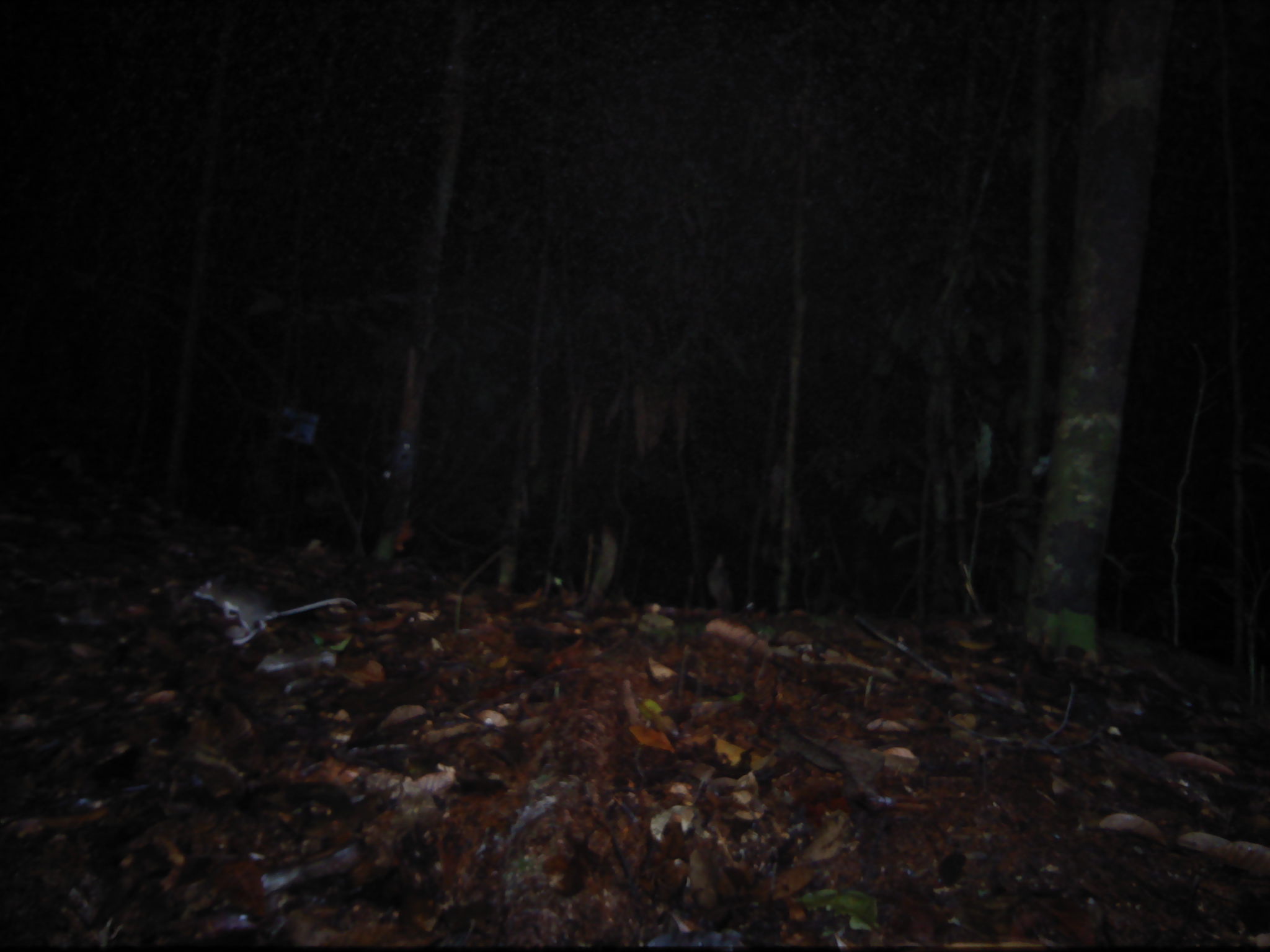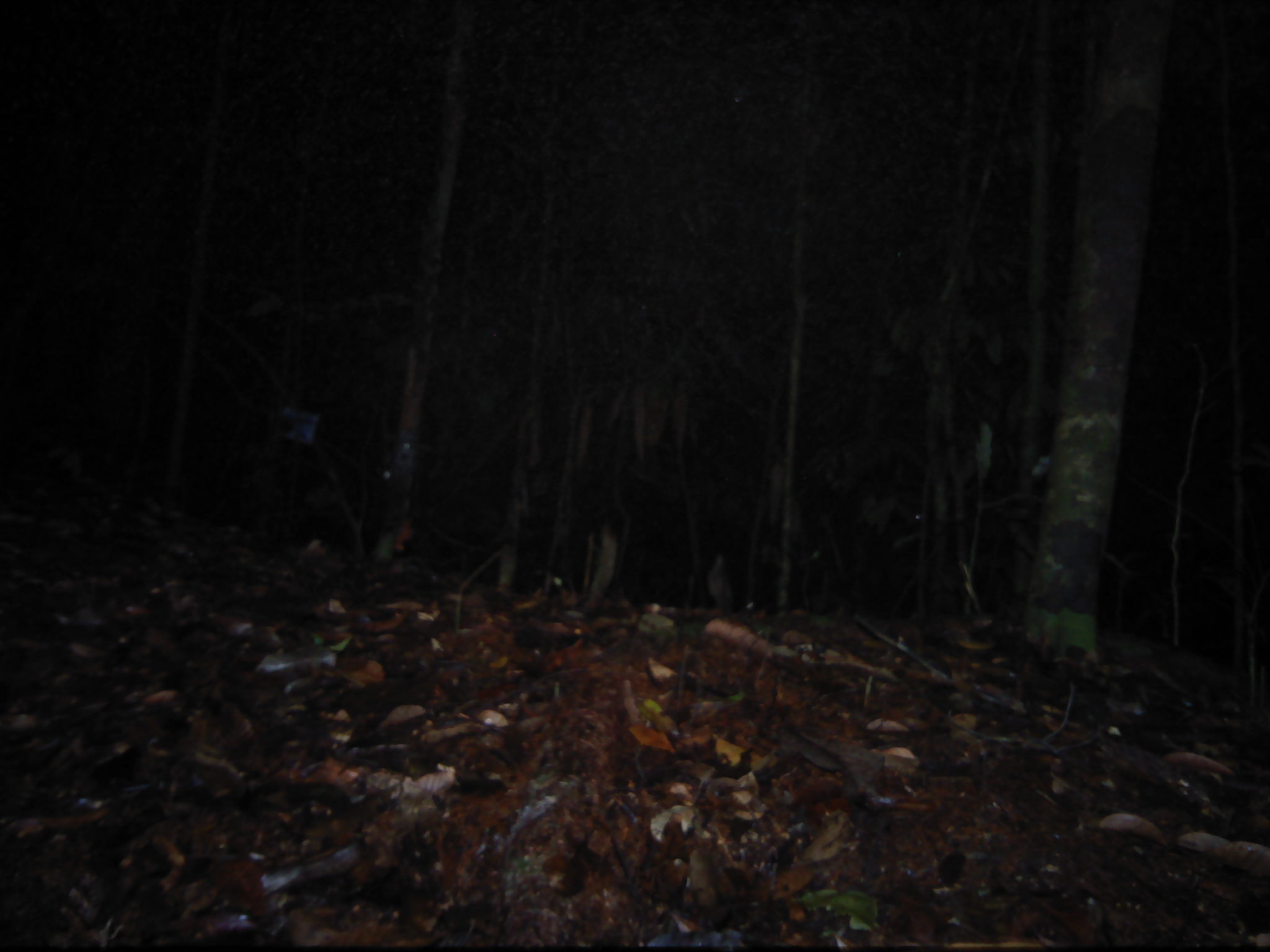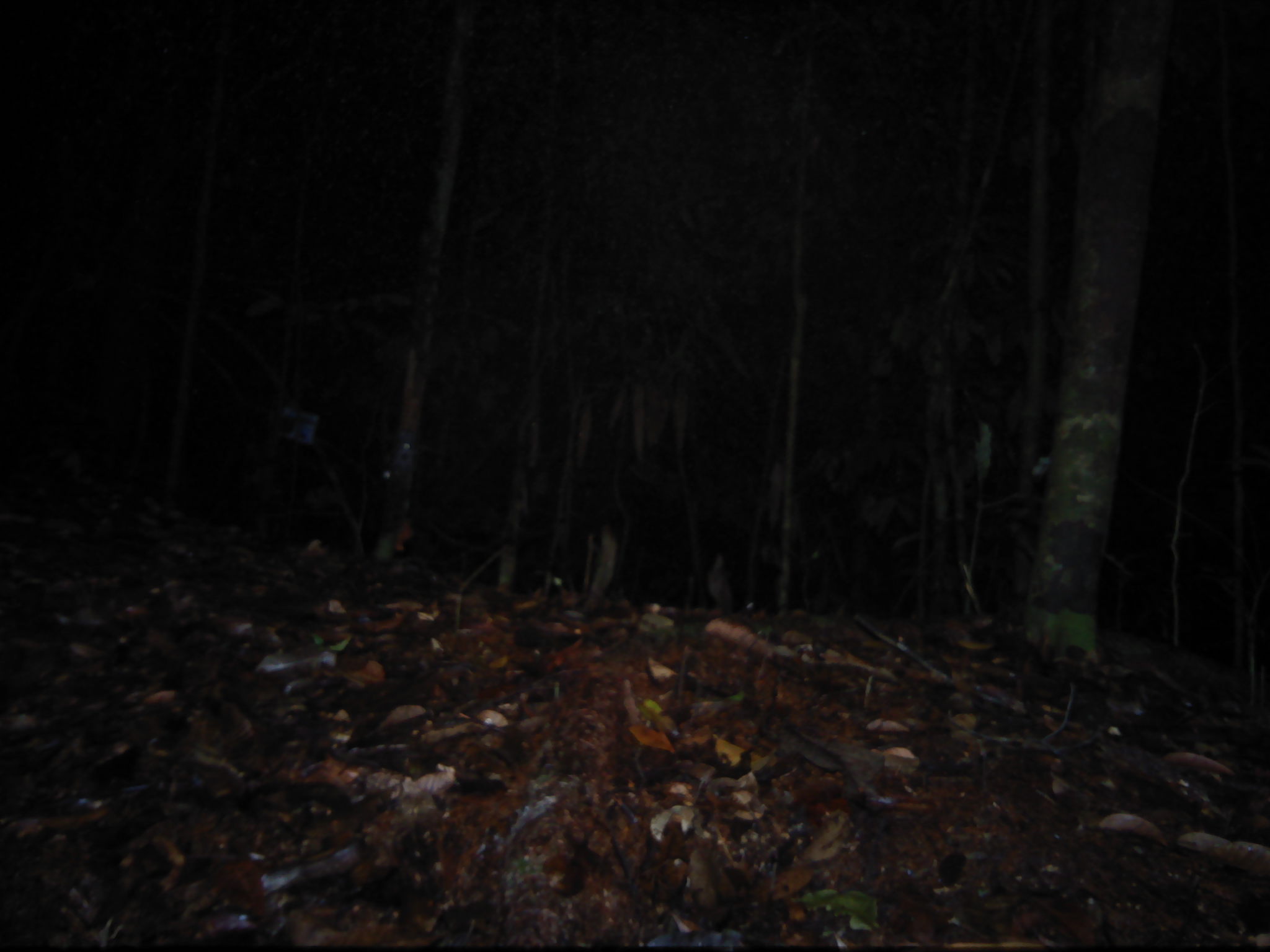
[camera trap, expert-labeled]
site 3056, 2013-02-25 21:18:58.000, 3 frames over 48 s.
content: unidentified animal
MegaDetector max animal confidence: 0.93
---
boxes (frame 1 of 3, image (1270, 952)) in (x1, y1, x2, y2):
unknown: (194, 578, 356, 646)